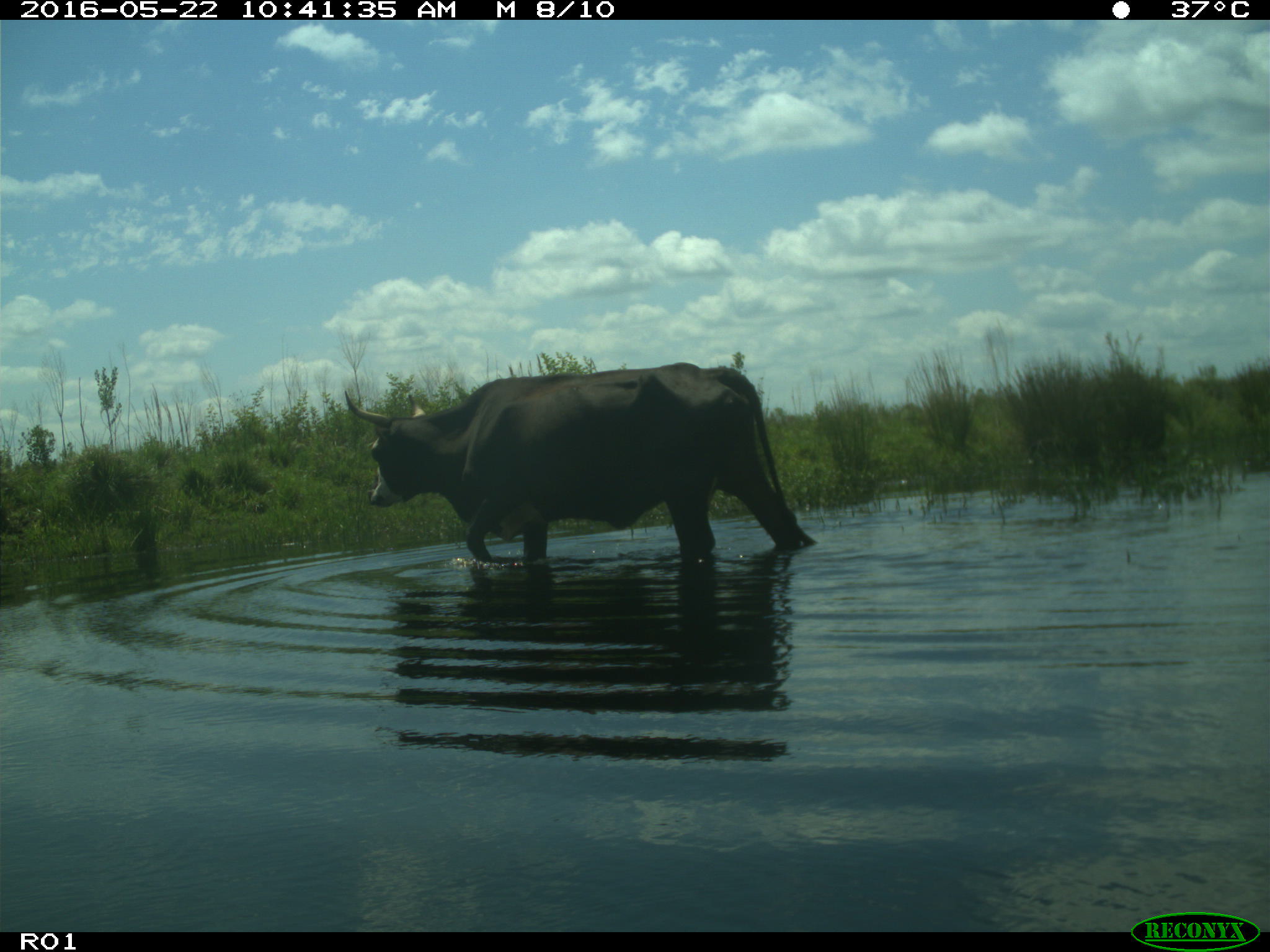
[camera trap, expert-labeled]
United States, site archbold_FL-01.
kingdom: Animalia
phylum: Chordata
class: Mammalia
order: Artiodactyla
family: Bovidae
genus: Bos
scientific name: Bos taurus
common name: domestic cow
Bos taurus (domestic cow).